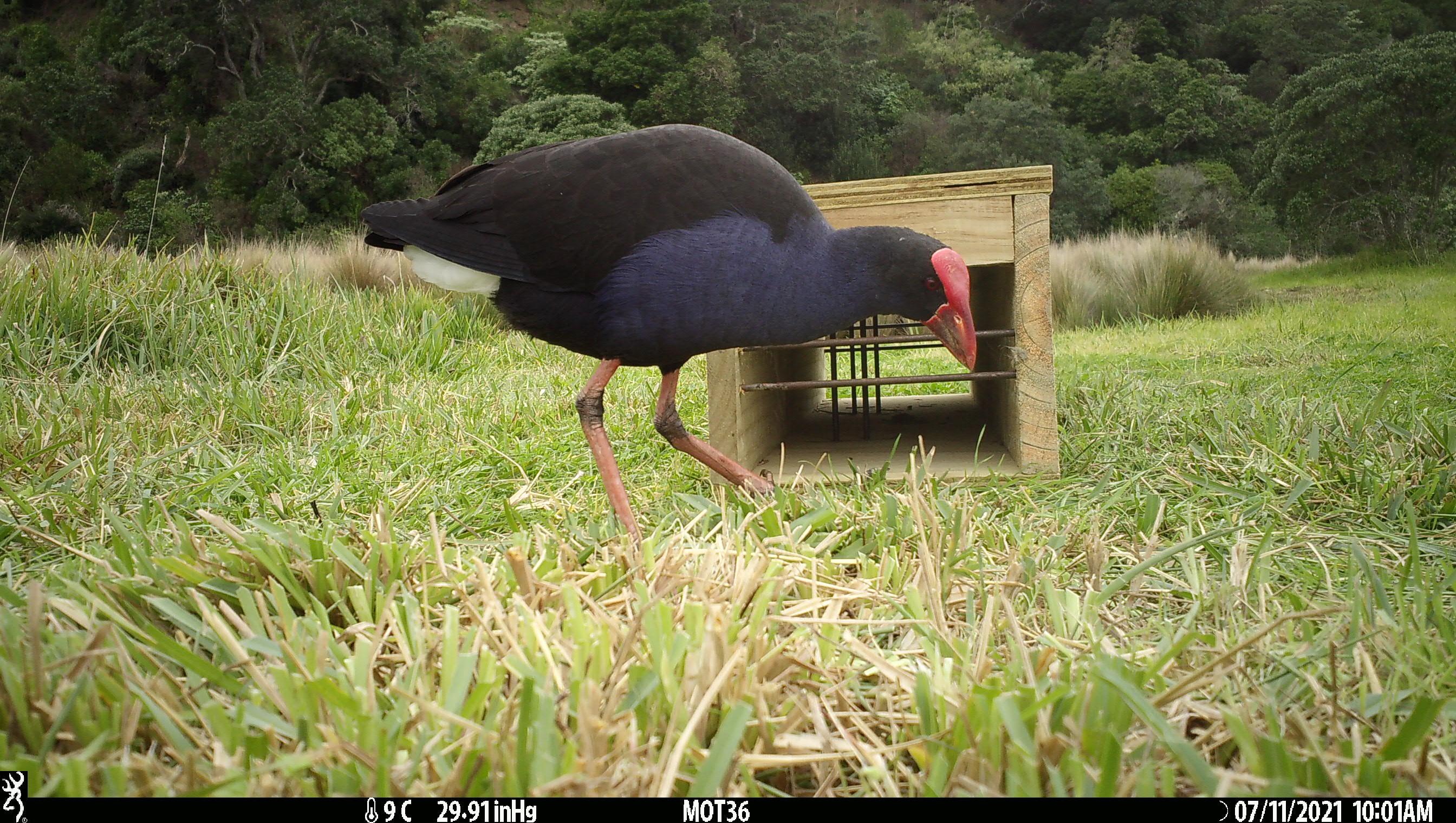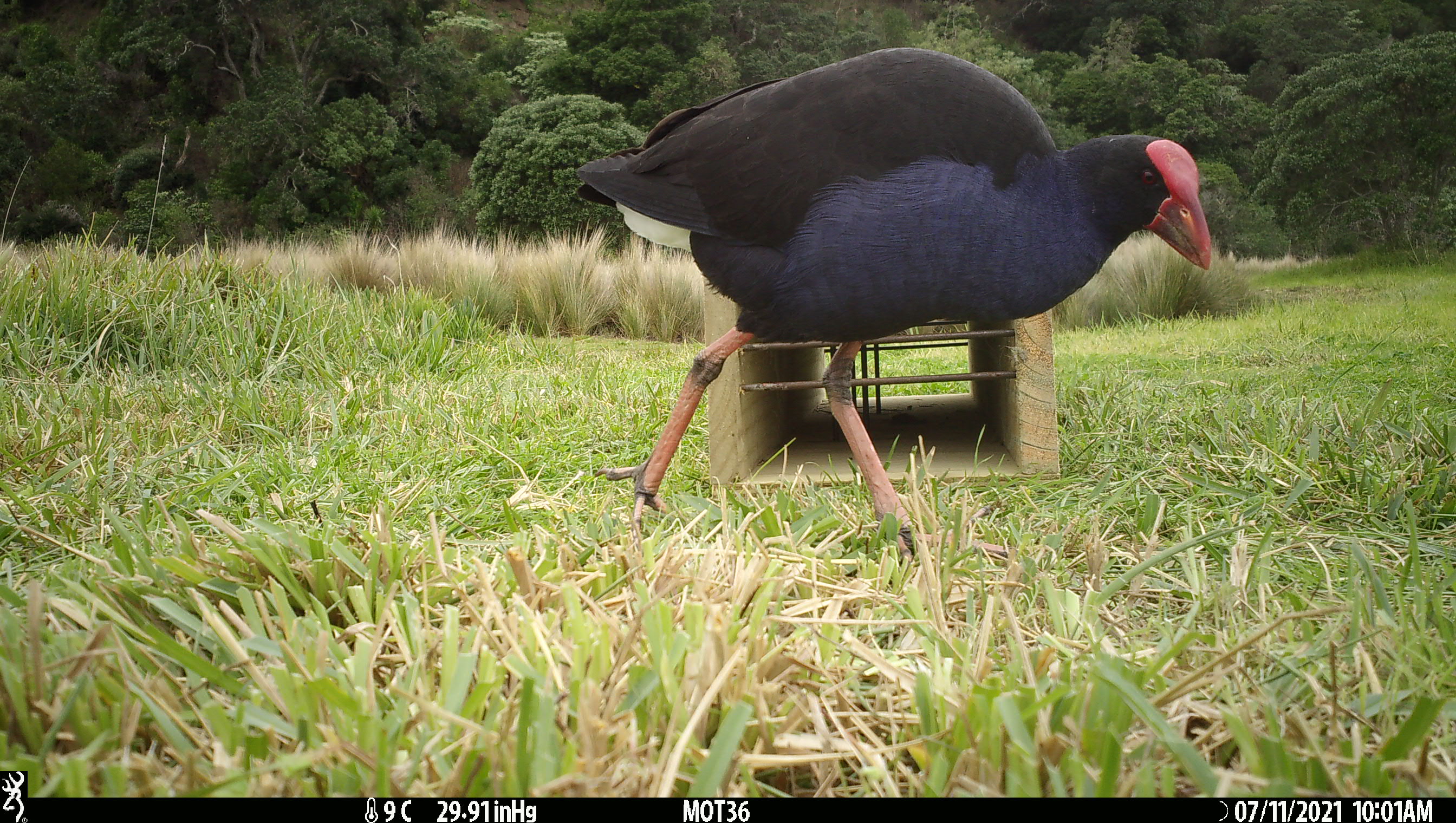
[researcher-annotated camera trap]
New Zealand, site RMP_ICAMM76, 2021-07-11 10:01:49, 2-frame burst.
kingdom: Animalia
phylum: Chordata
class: Aves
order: Gruiformes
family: Rallidae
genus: Porphyrio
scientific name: Porphyrio melanotus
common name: australasian swamphen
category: pukeko